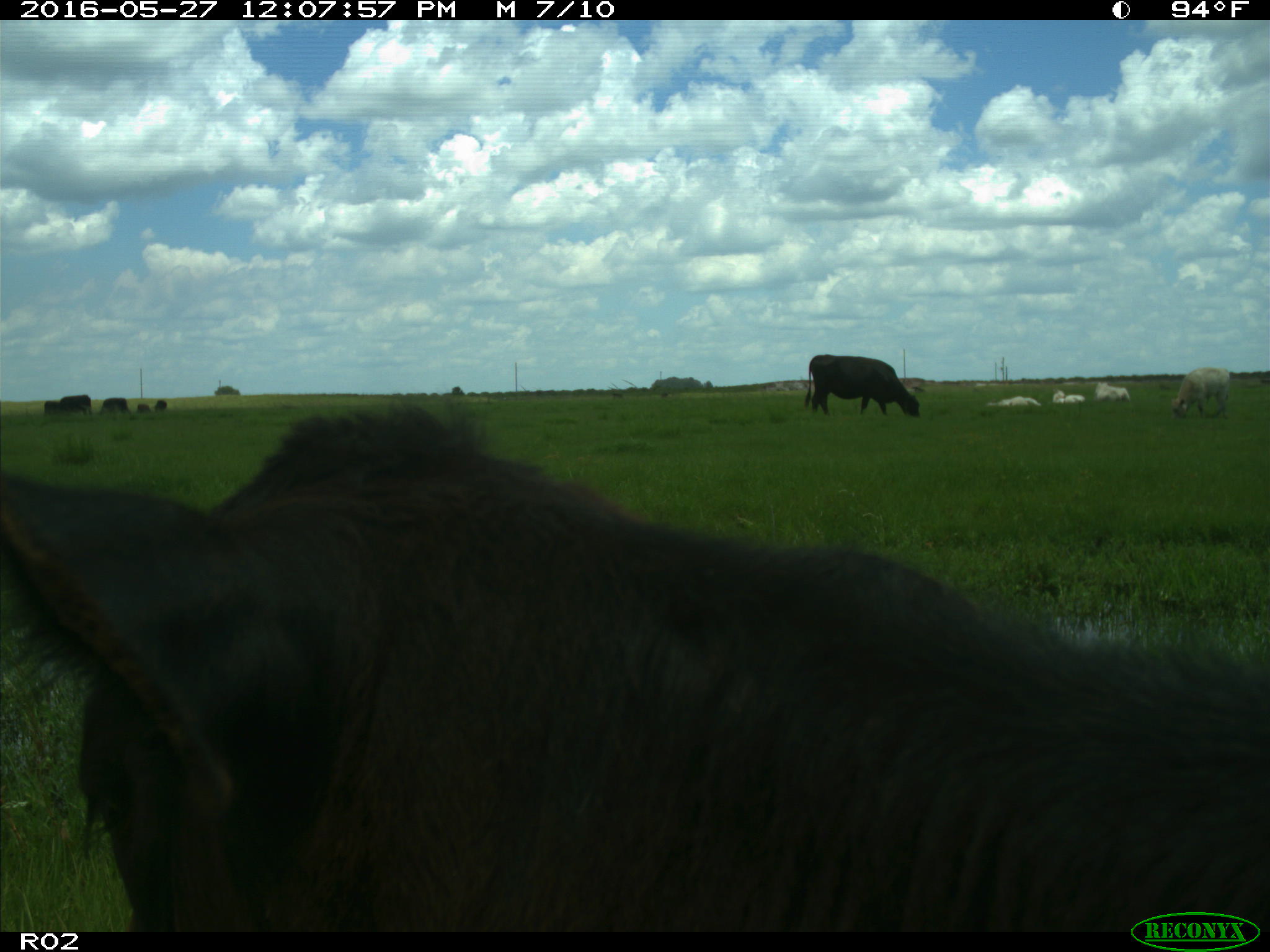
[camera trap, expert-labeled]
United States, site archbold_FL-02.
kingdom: Animalia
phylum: Chordata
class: Mammalia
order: Artiodactyla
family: Bovidae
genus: Bos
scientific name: Bos taurus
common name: domestic cow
Bos taurus (domestic cow).